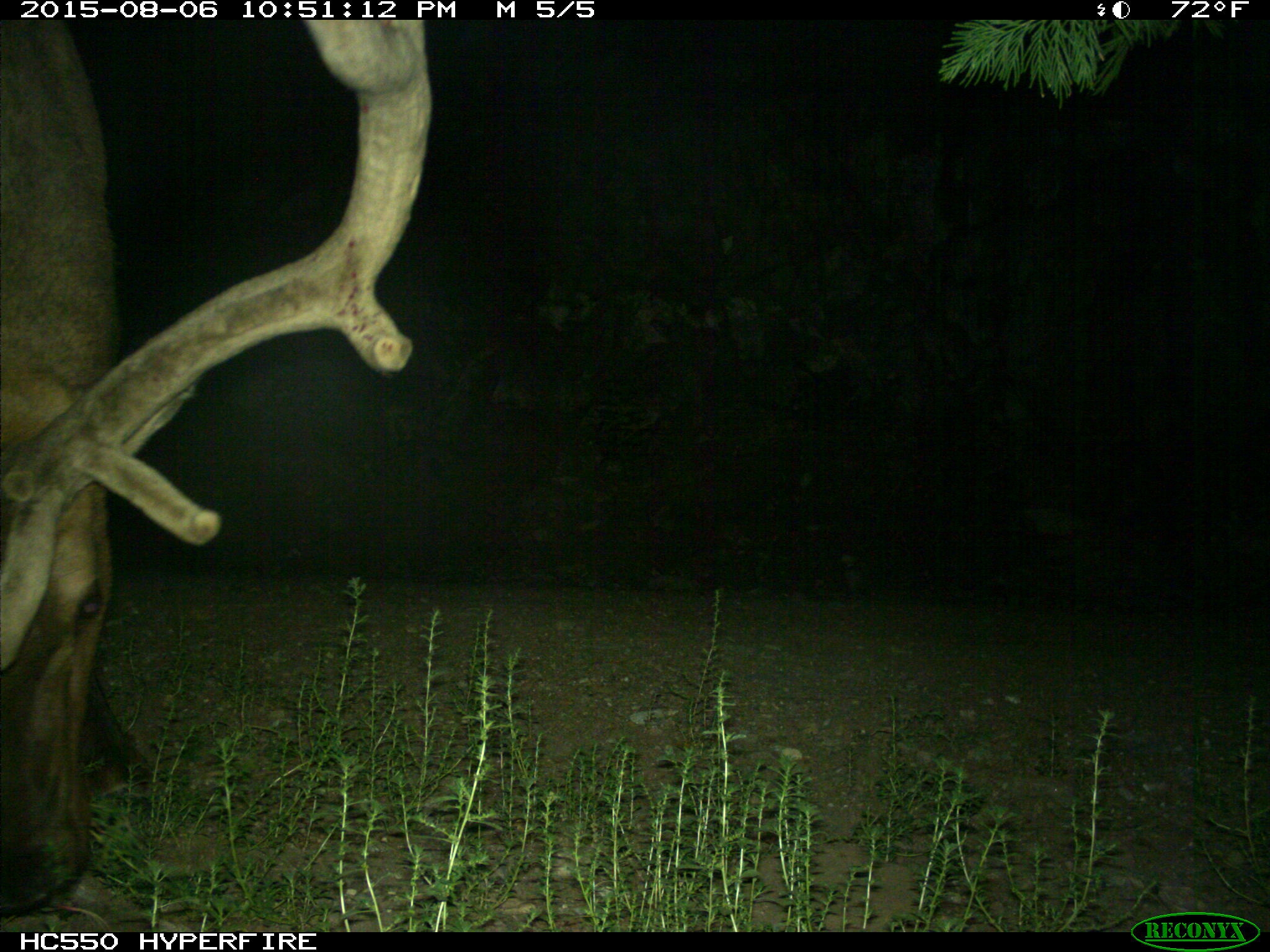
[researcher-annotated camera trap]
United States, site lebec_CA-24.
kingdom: Animalia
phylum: Chordata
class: Mammalia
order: Artiodactyla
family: Cervidae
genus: Cervus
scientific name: Cervus canadensis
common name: elk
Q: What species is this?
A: Cervus canadensis (elk).